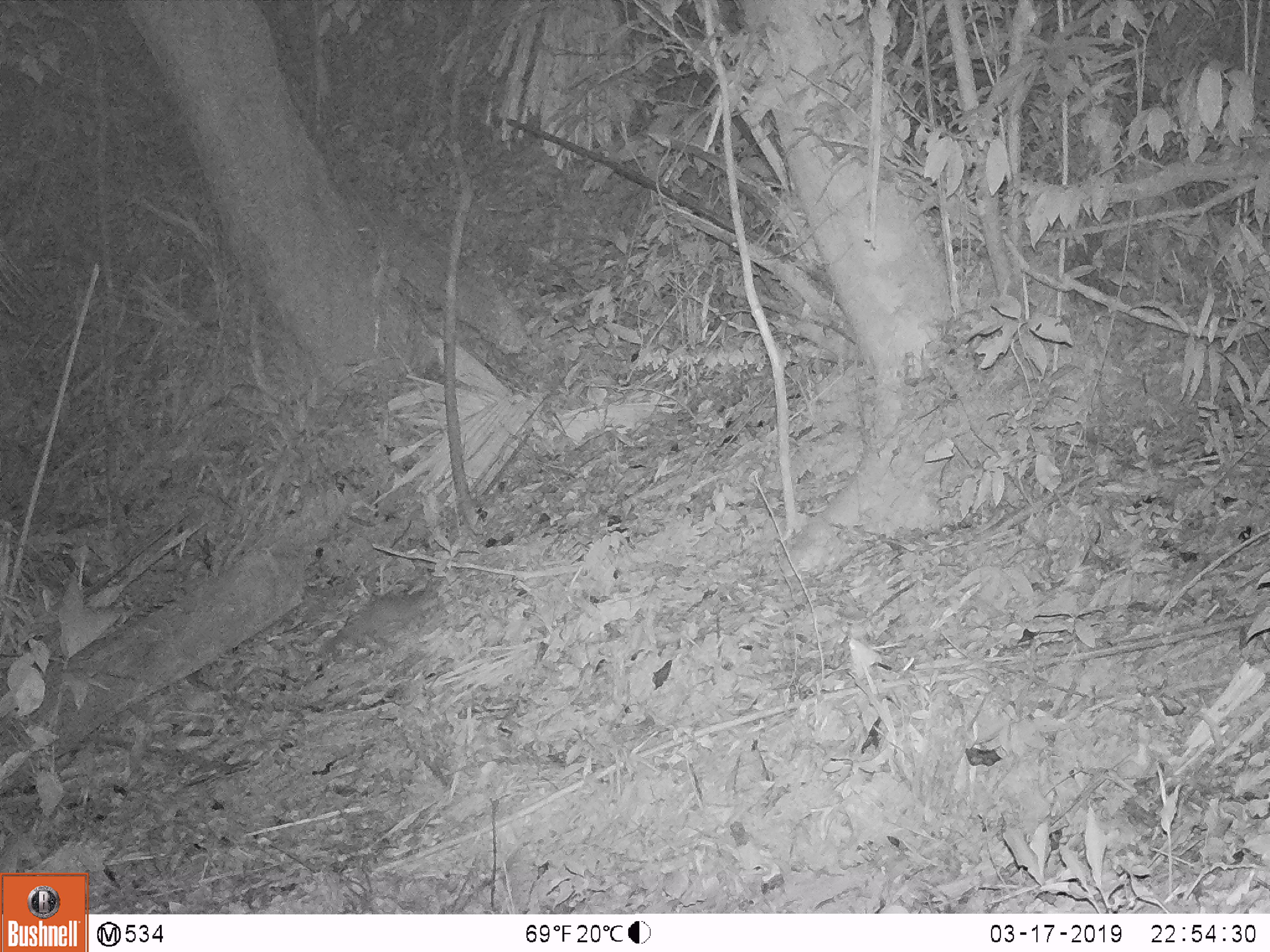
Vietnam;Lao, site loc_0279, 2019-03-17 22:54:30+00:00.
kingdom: Animalia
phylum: Chordata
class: Mammalia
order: Carnivora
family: Mustelidae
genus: Melogale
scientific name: Melogale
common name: ferret badger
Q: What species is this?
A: Ferret badger (Melogale).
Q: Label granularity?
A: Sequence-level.